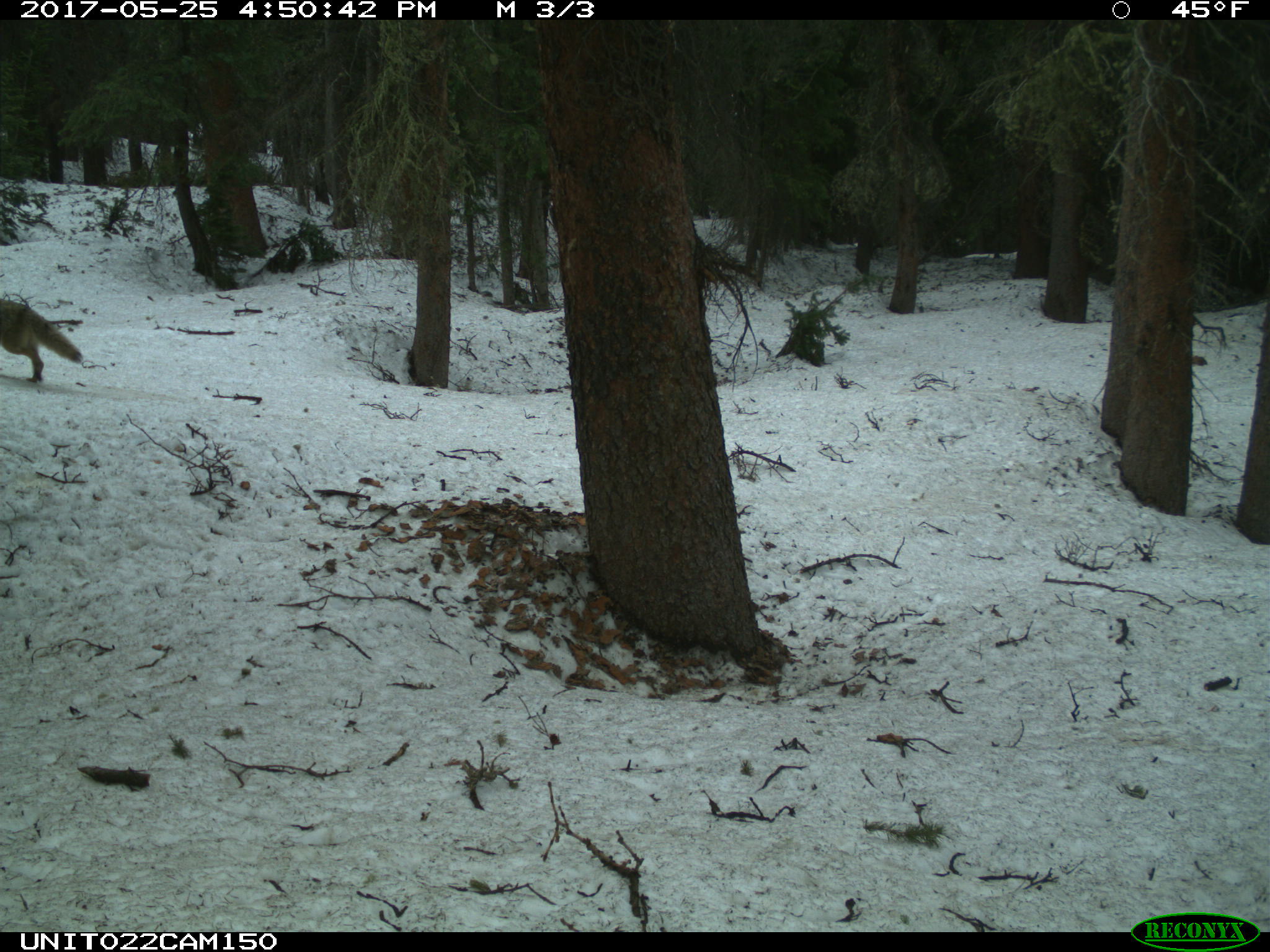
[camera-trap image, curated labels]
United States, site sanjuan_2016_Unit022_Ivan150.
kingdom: Animalia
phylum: Chordata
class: Mammalia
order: Carnivora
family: Canidae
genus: Canis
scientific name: Canis latrans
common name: coyote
Canis latrans (coyote).